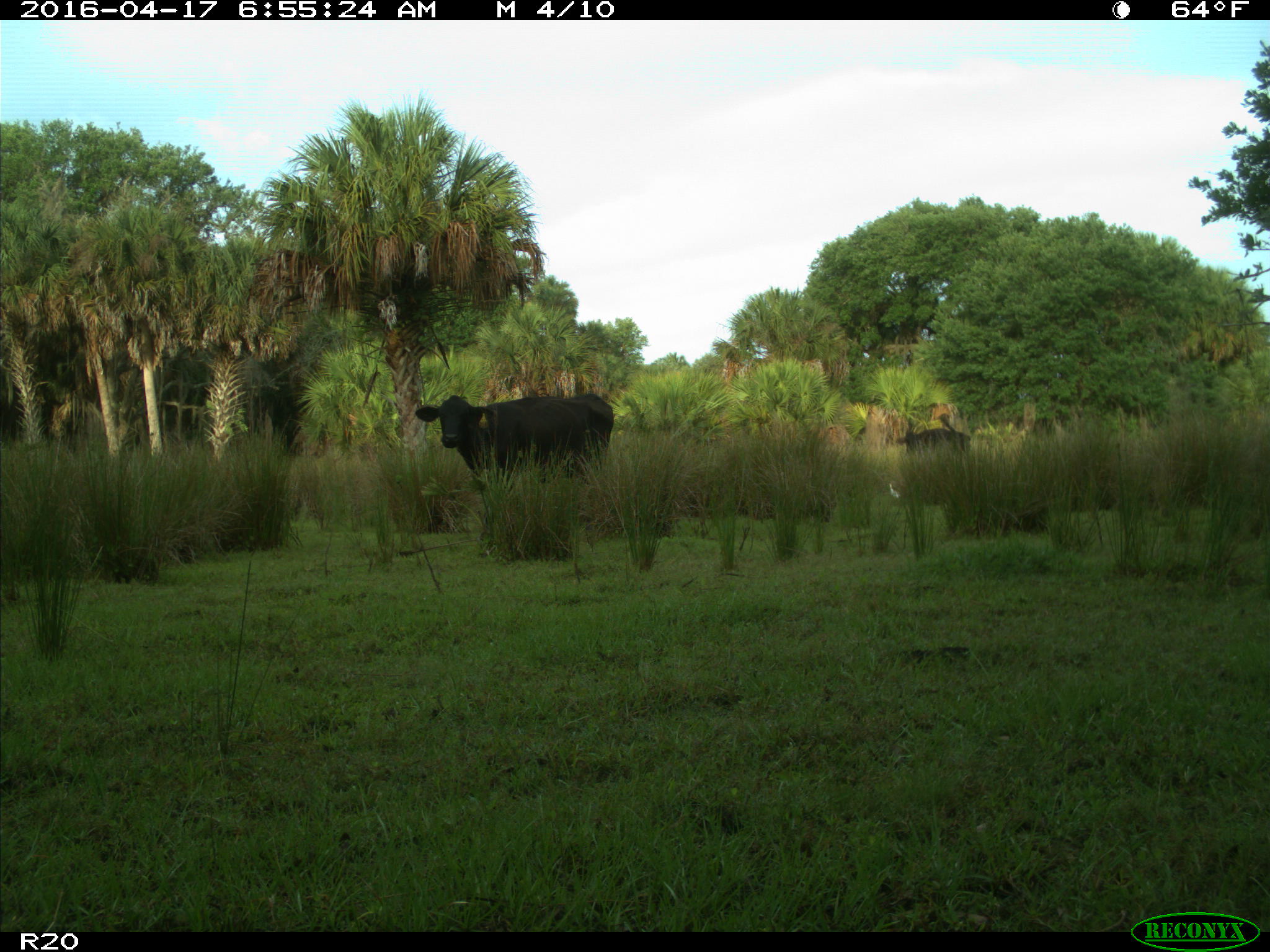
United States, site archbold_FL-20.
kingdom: Animalia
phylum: Chordata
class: Mammalia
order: Artiodactyla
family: Bovidae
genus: Bos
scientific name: Bos taurus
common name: domestic cow